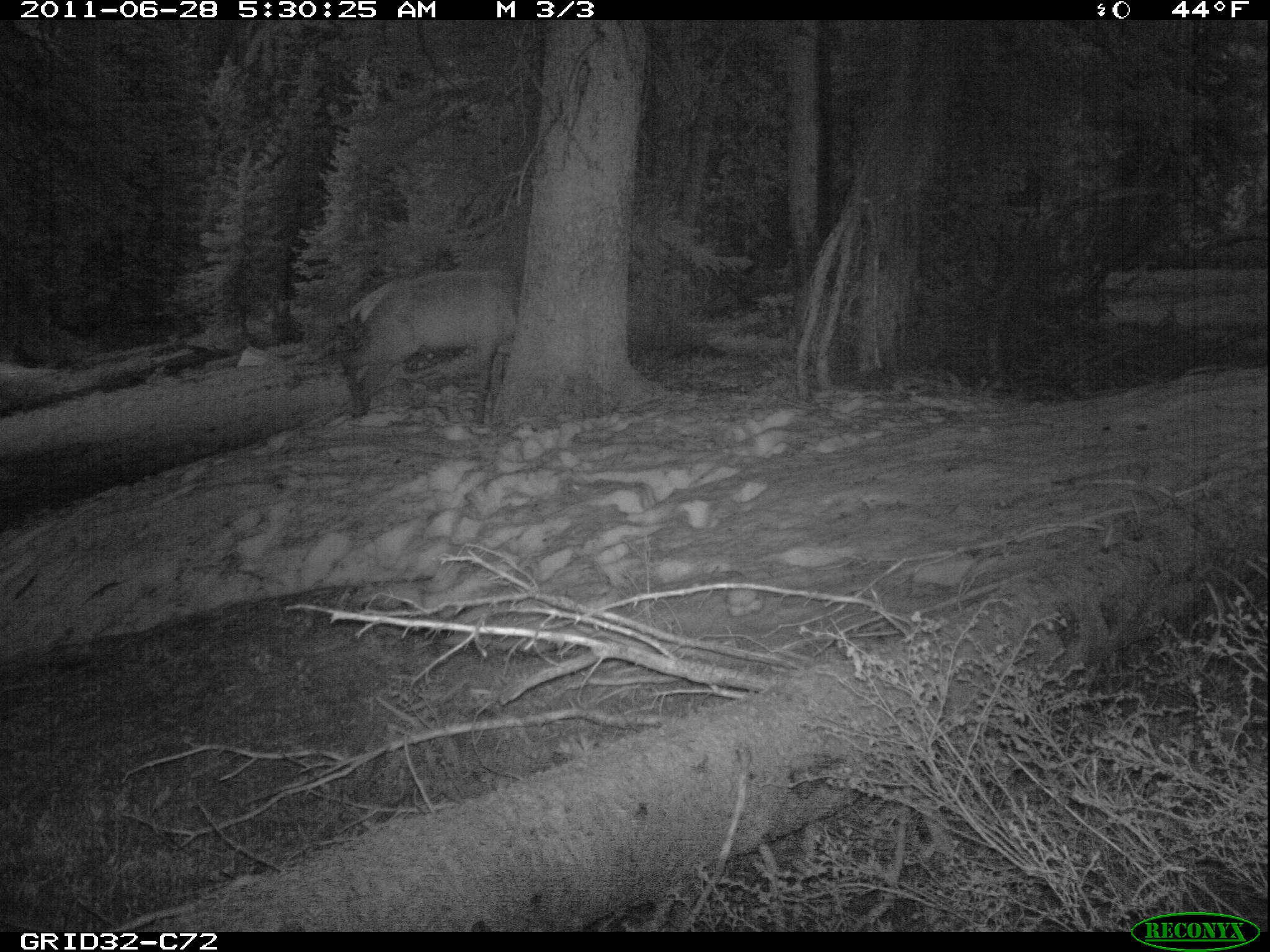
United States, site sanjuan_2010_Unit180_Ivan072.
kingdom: Animalia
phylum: Chordata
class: Mammalia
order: Artiodactyla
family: Cervidae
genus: Cervus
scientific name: Cervus elaphus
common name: red deer